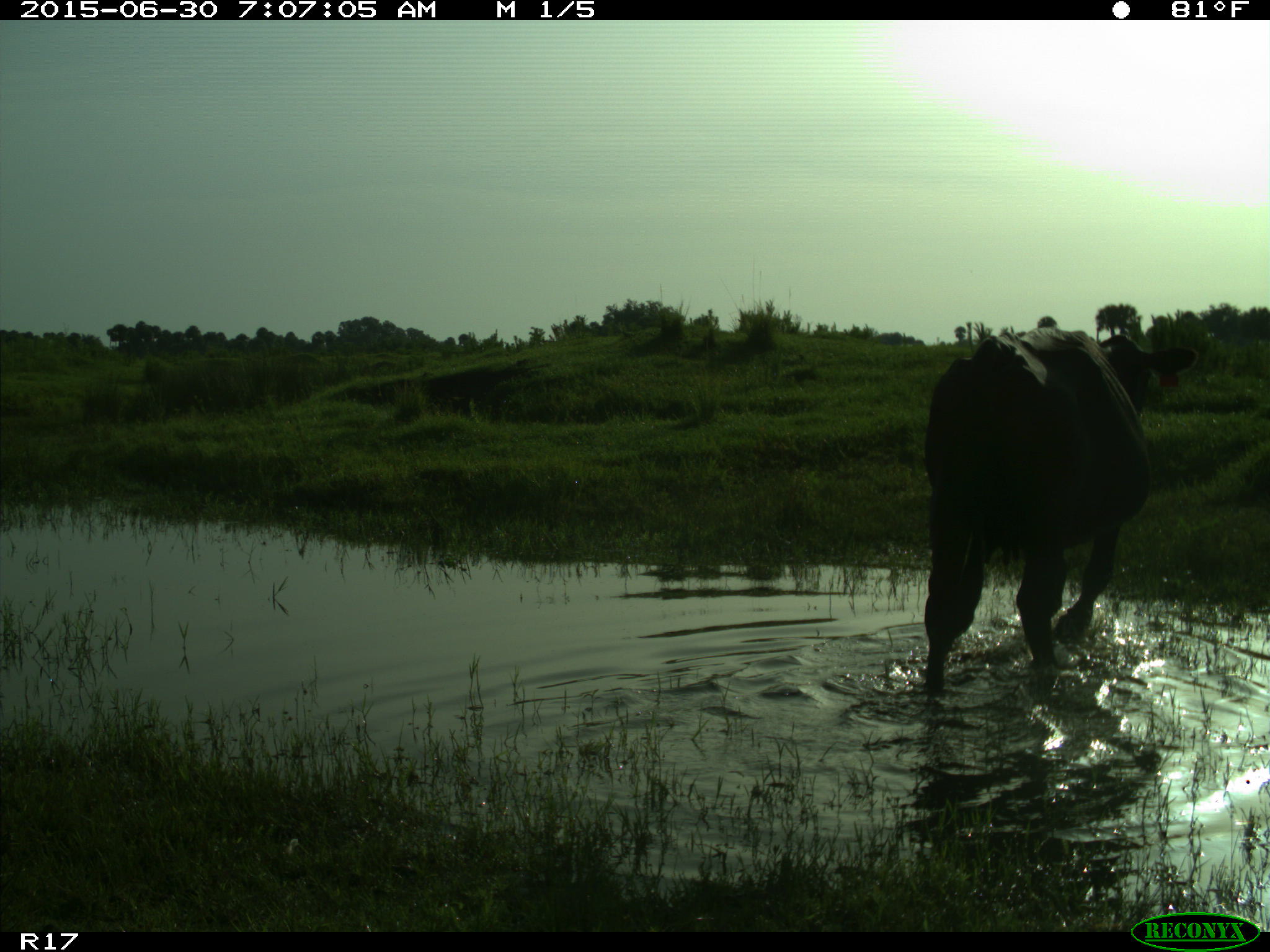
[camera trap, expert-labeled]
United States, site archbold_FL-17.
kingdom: Animalia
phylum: Chordata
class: Mammalia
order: Artiodactyla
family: Bovidae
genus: Bos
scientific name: Bos taurus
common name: domestic cow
Bos taurus (domestic cow).